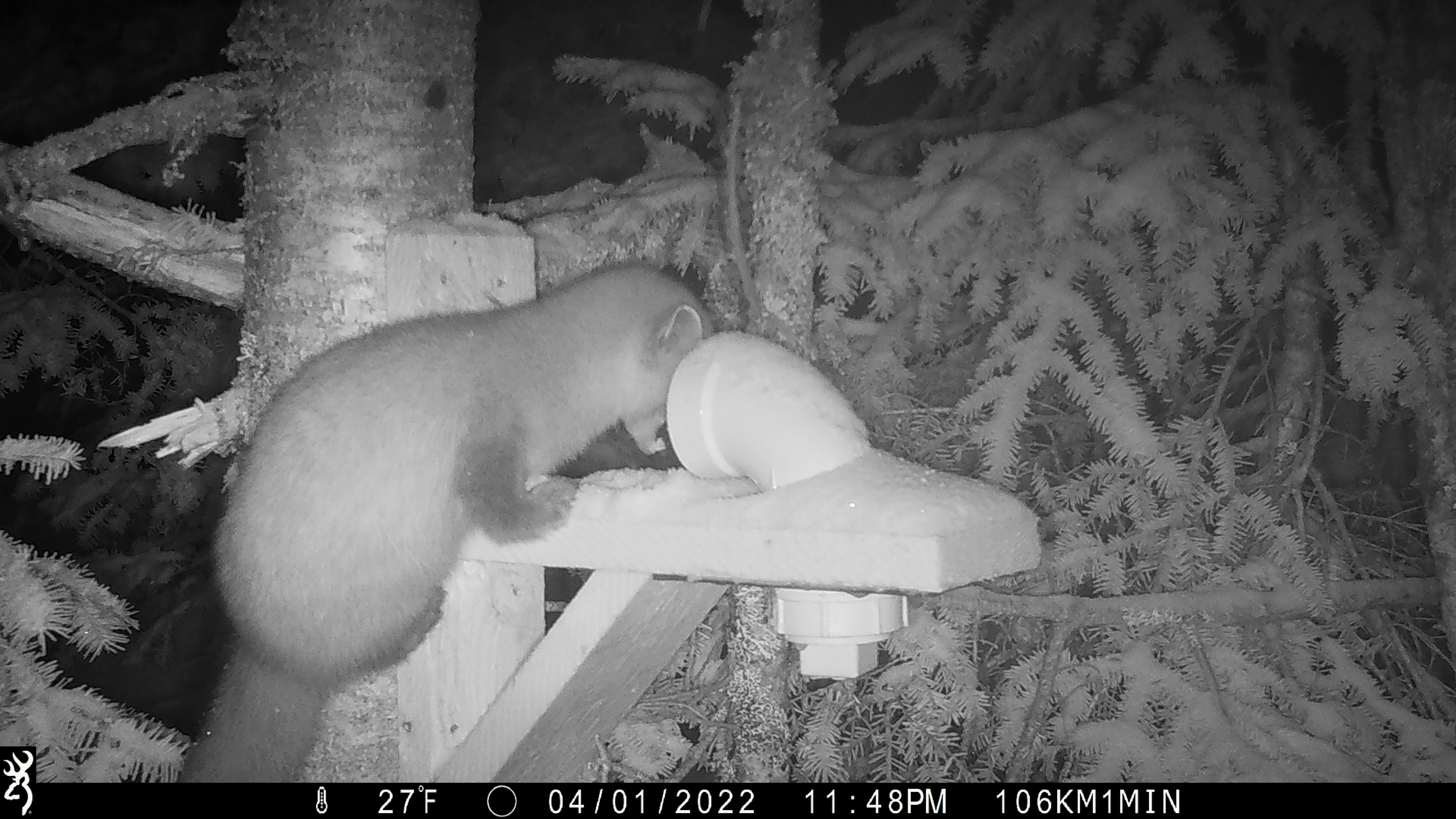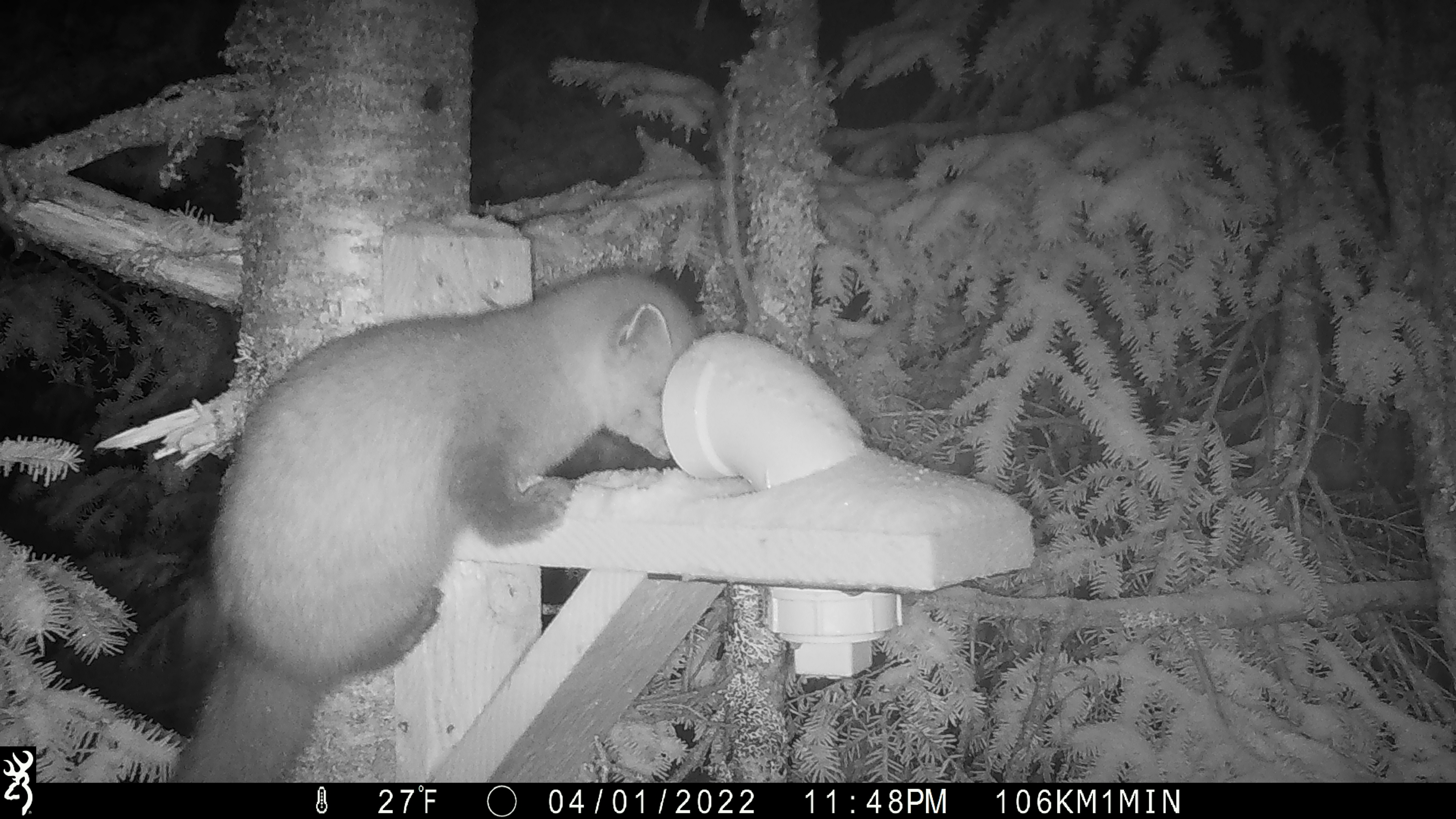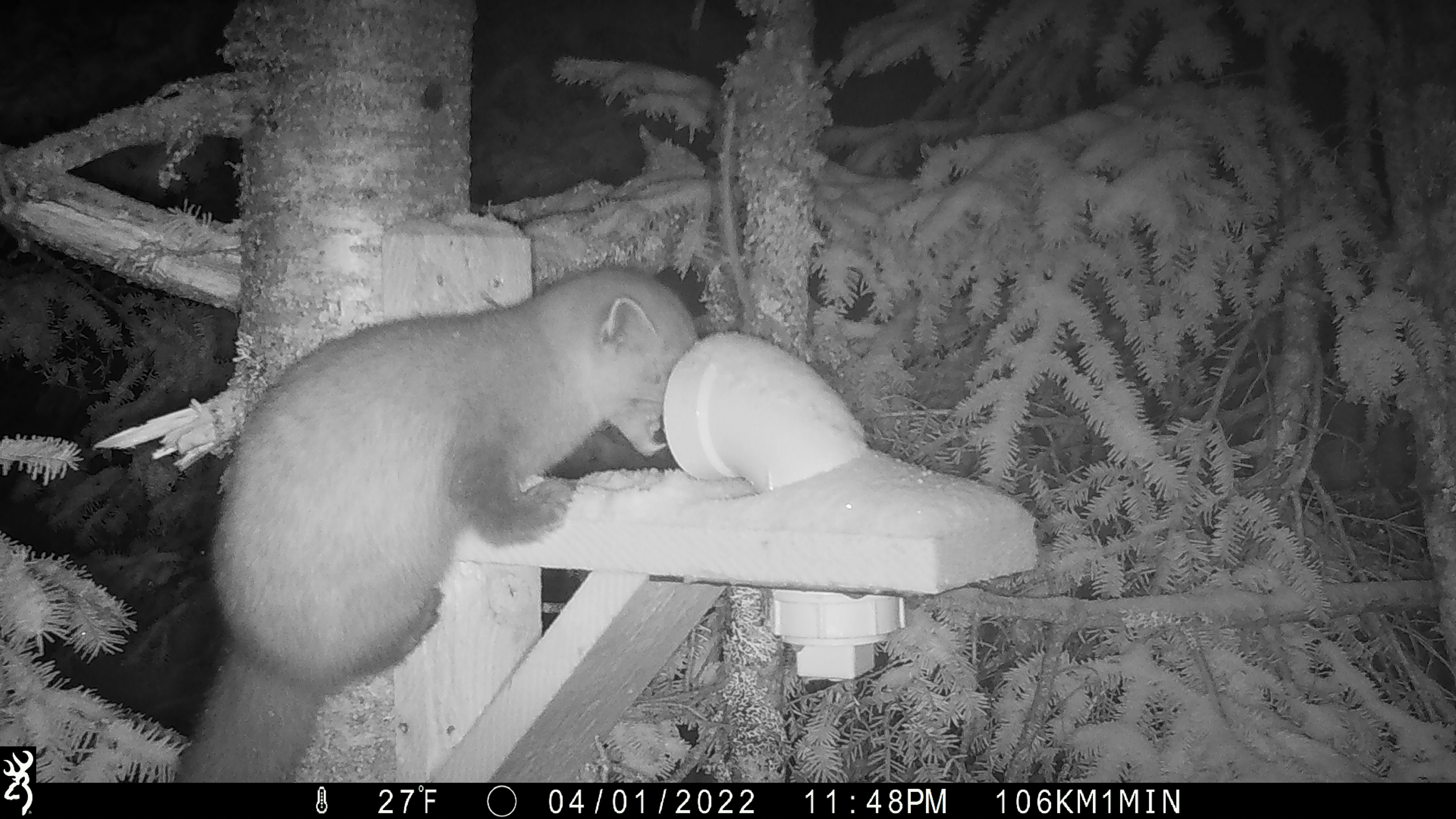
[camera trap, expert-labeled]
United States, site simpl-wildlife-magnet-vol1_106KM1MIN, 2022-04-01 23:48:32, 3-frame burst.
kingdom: Animalia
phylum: Chordata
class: Mammalia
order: Carnivora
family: Mustelidae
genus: Martes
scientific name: Martes americana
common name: american marten